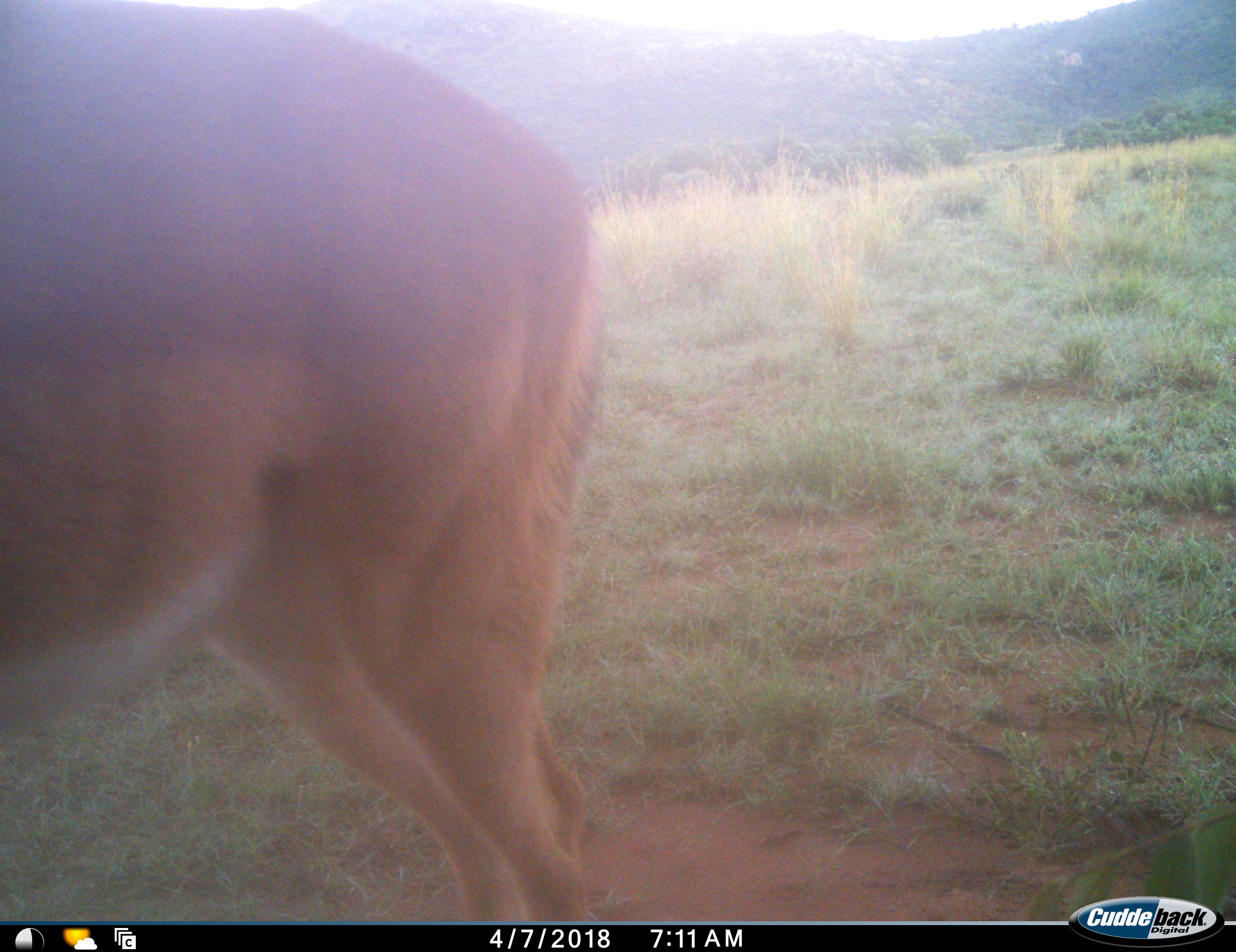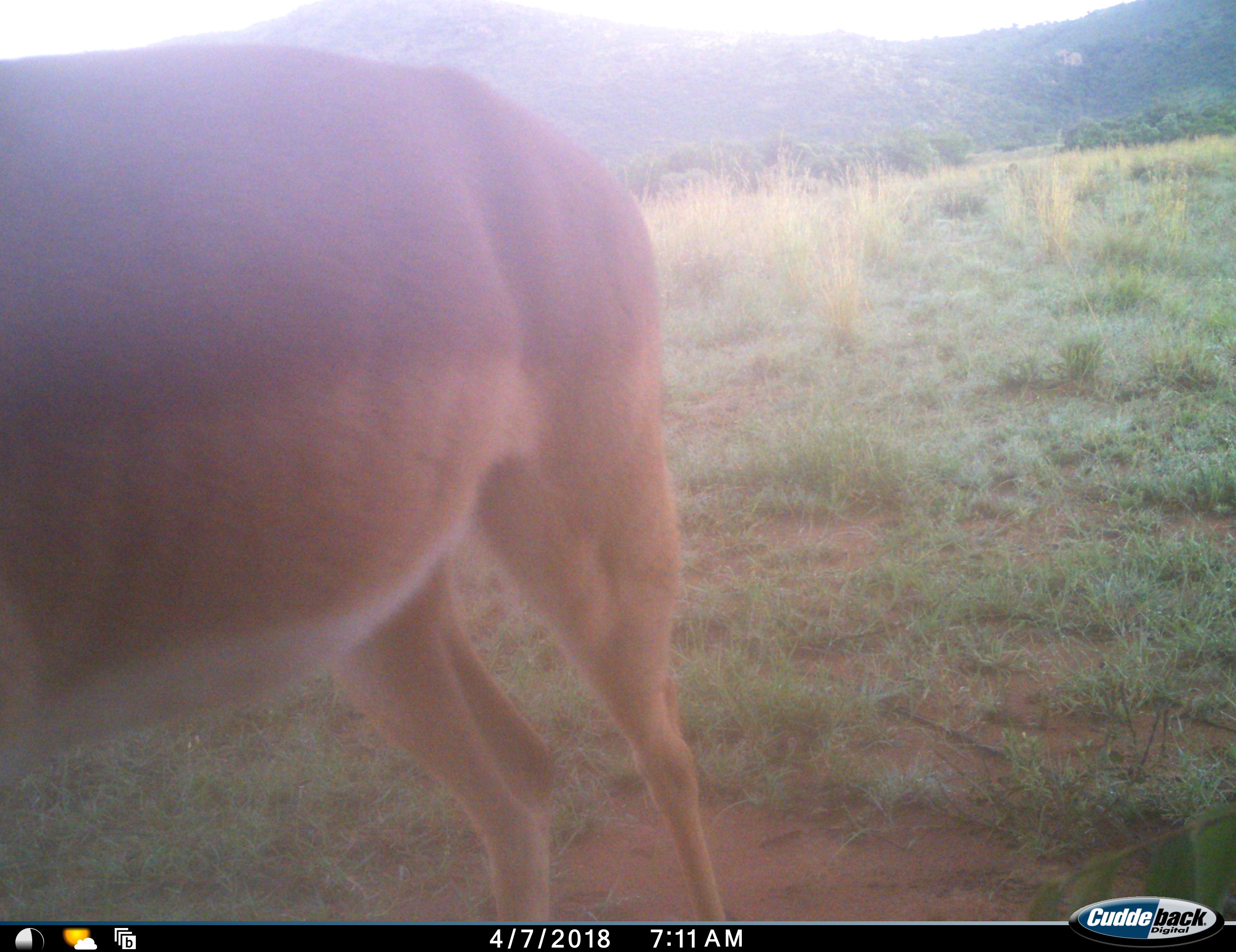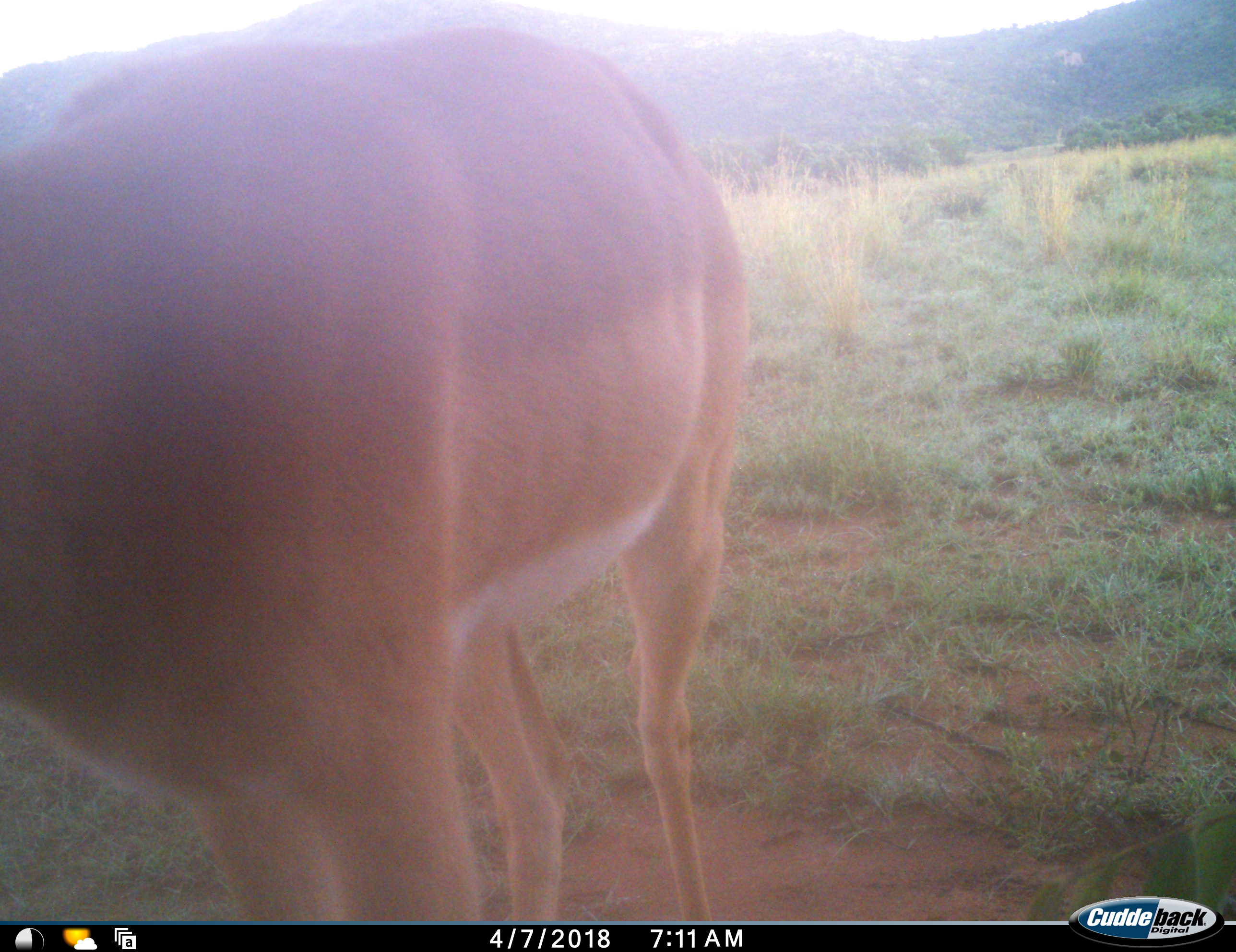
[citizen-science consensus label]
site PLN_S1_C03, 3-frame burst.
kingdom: Animalia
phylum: Chordata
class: Mammalia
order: Artiodactyla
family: Bovidae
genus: Aepyceros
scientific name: Aepyceros melampus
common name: impala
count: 1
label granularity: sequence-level